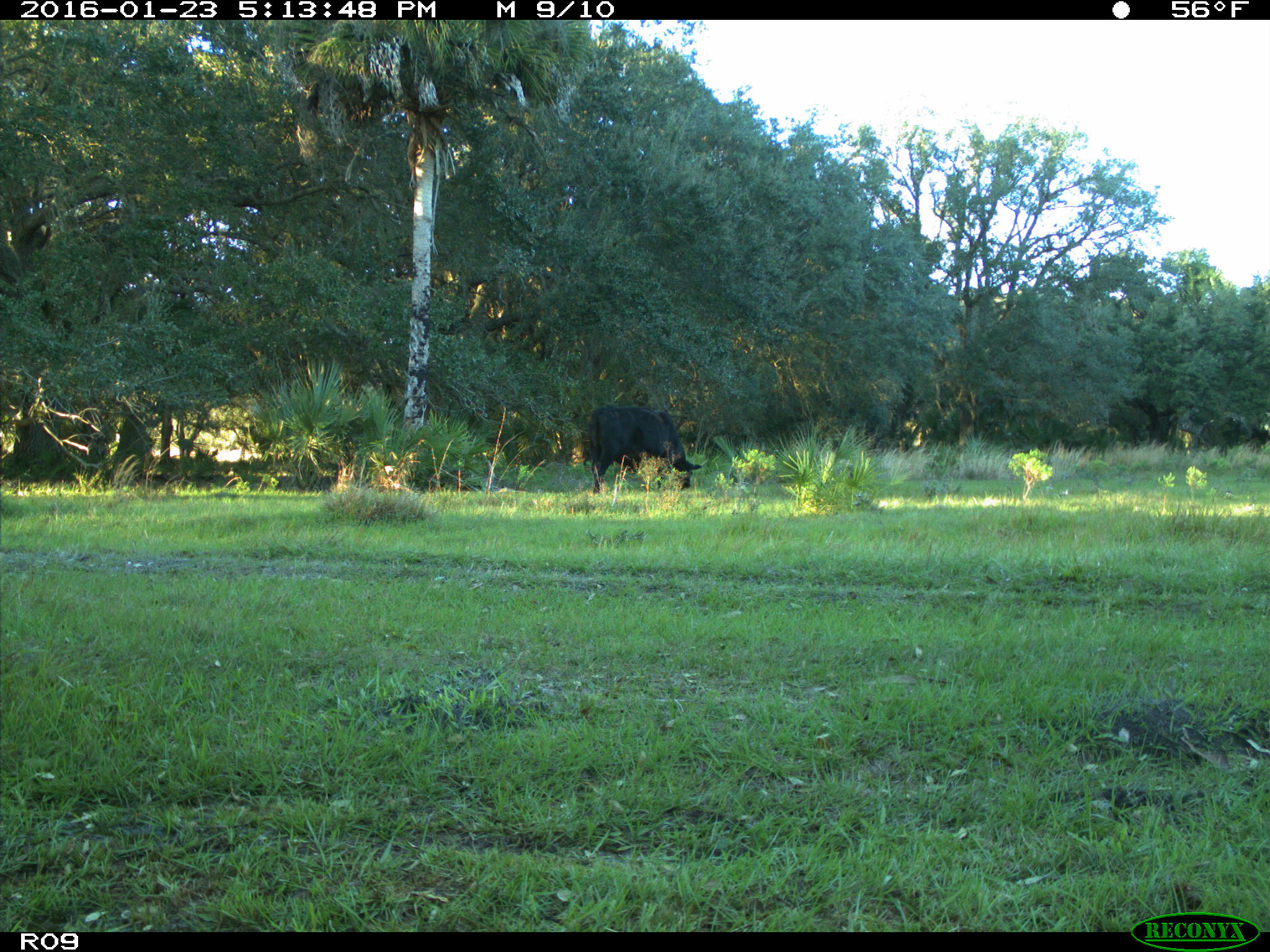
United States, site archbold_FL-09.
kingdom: Animalia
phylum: Chordata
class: Mammalia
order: Artiodactyla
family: Bovidae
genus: Bos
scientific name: Bos taurus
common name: domestic cow